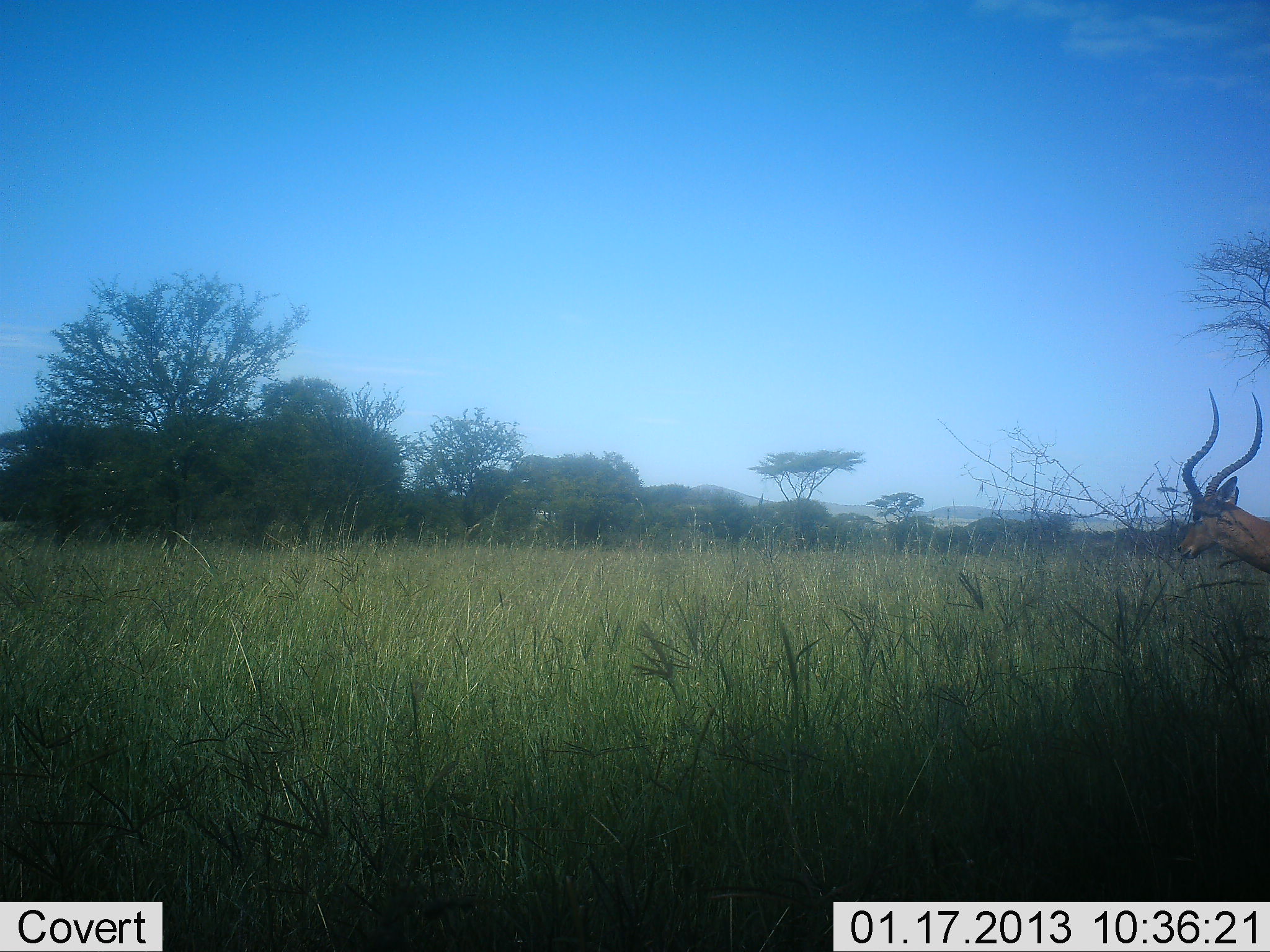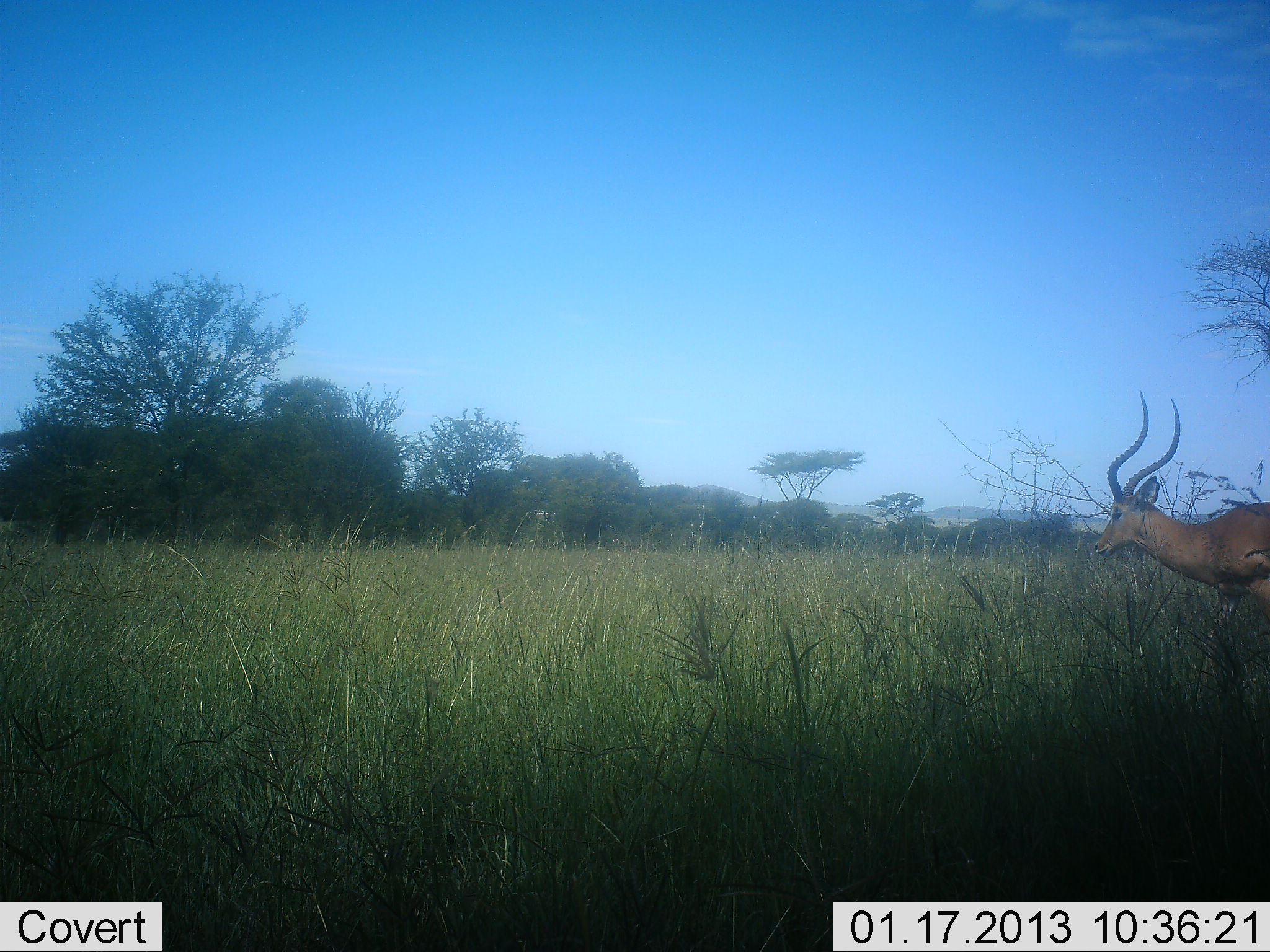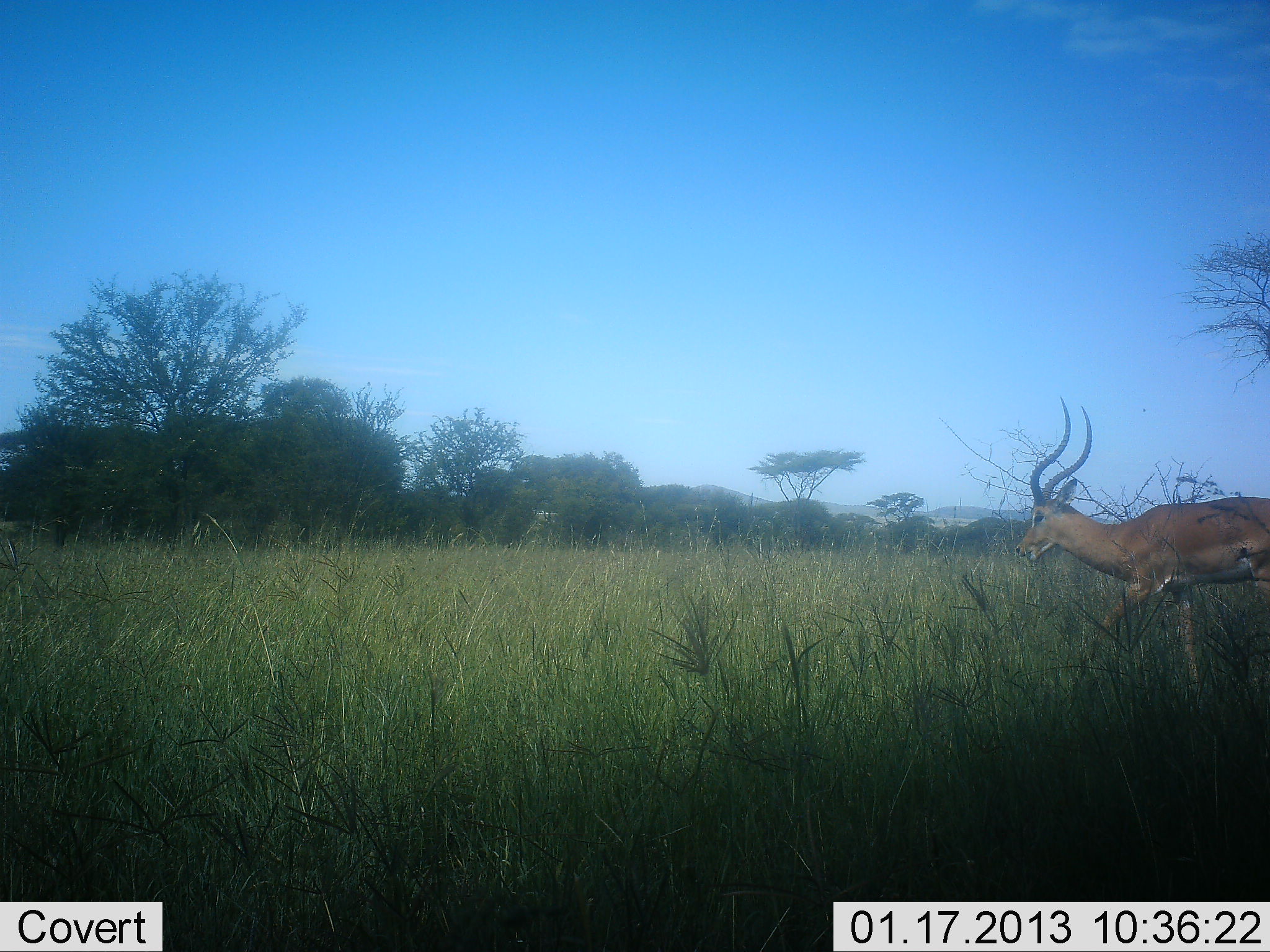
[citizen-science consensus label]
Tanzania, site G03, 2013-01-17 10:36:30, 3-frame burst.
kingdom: Animalia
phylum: Chordata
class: Mammalia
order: Artiodactyla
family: Bovidae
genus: Aepyceros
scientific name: Aepyceros melampus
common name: impala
Impala (Aepyceros melampus), count 1. Behavior (volunteer vote fractions): standing 6%, resting 0%, moving 94%, interacting 0%. Young present (vote fraction): 0%. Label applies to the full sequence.